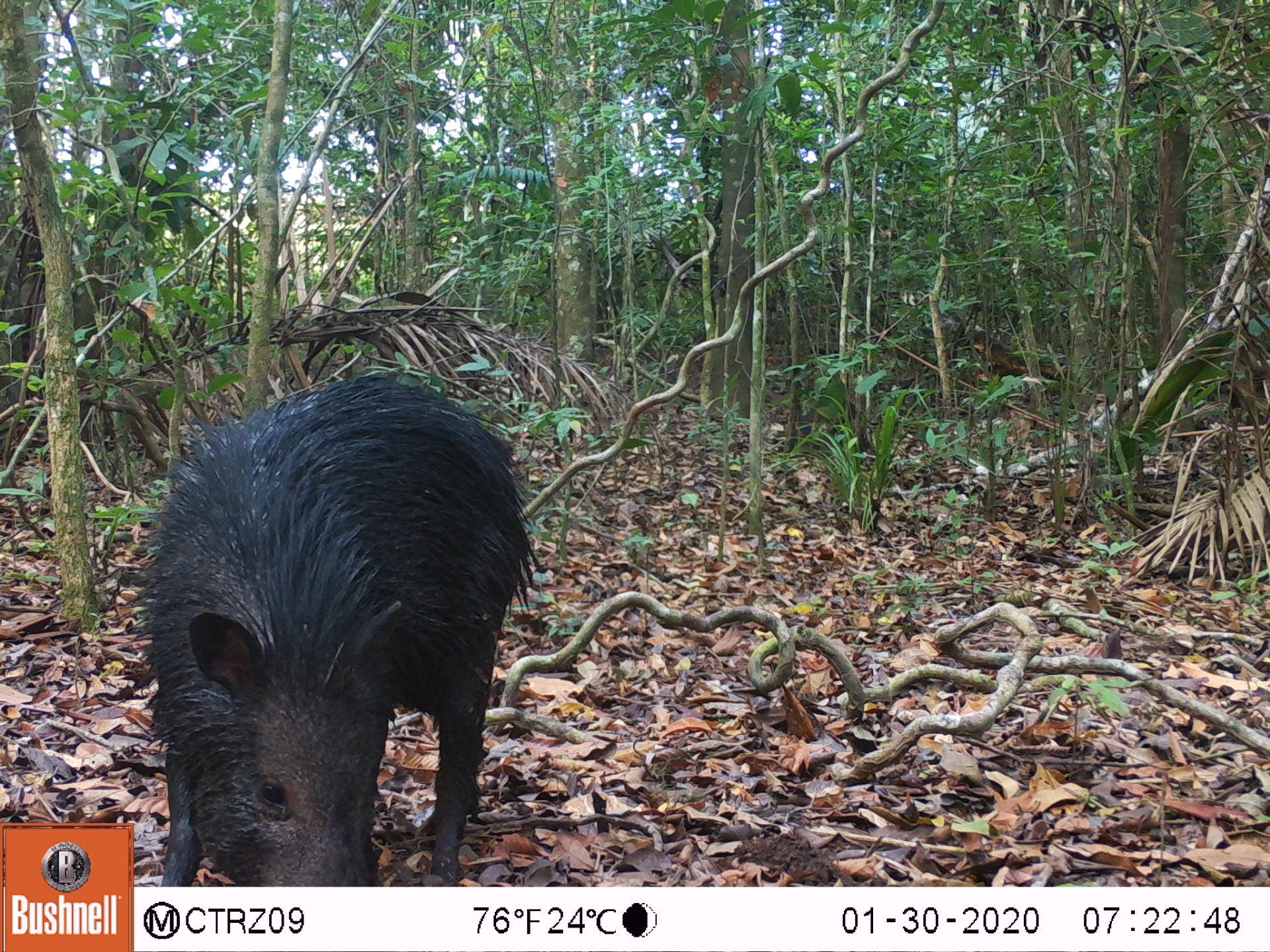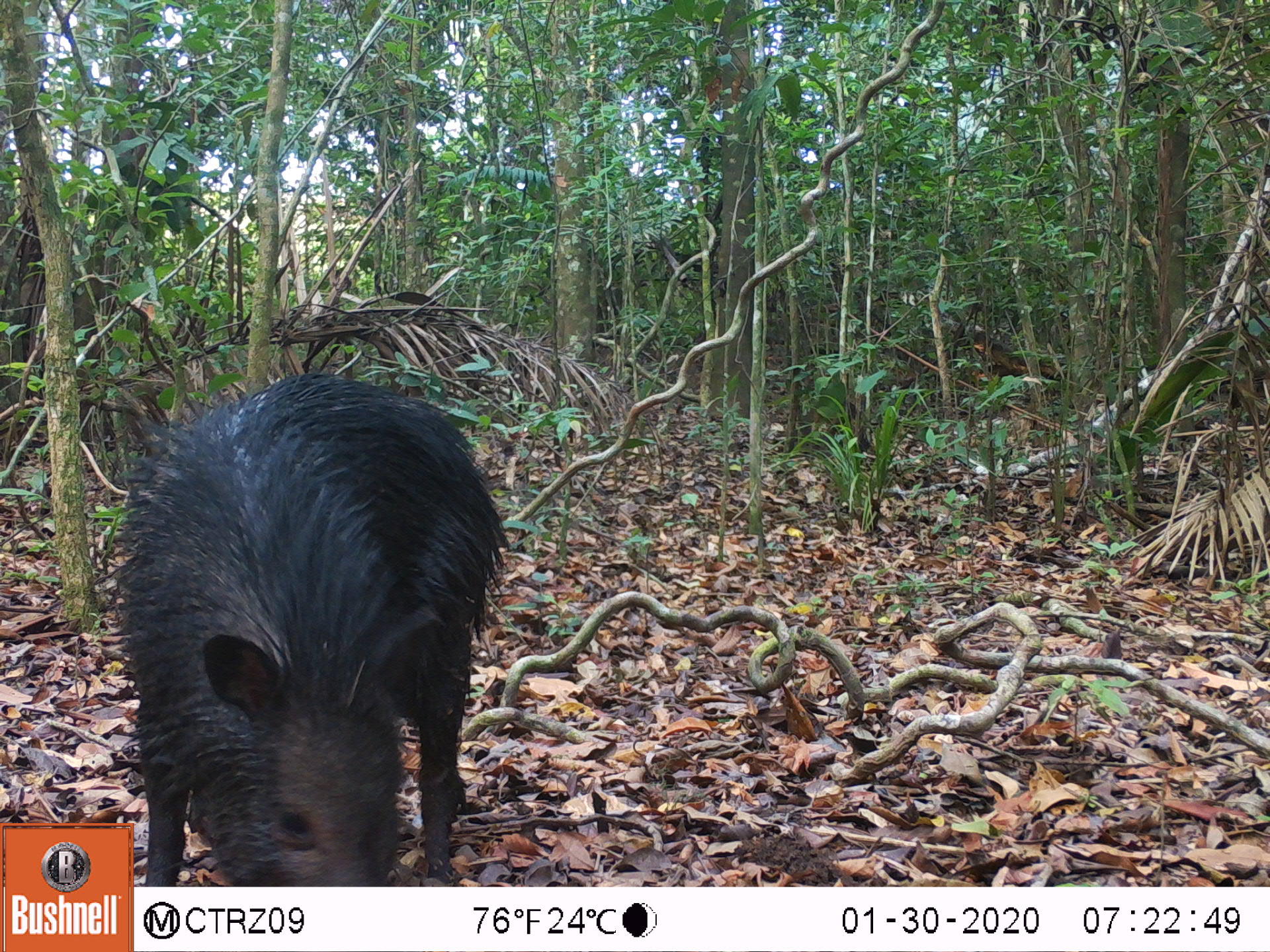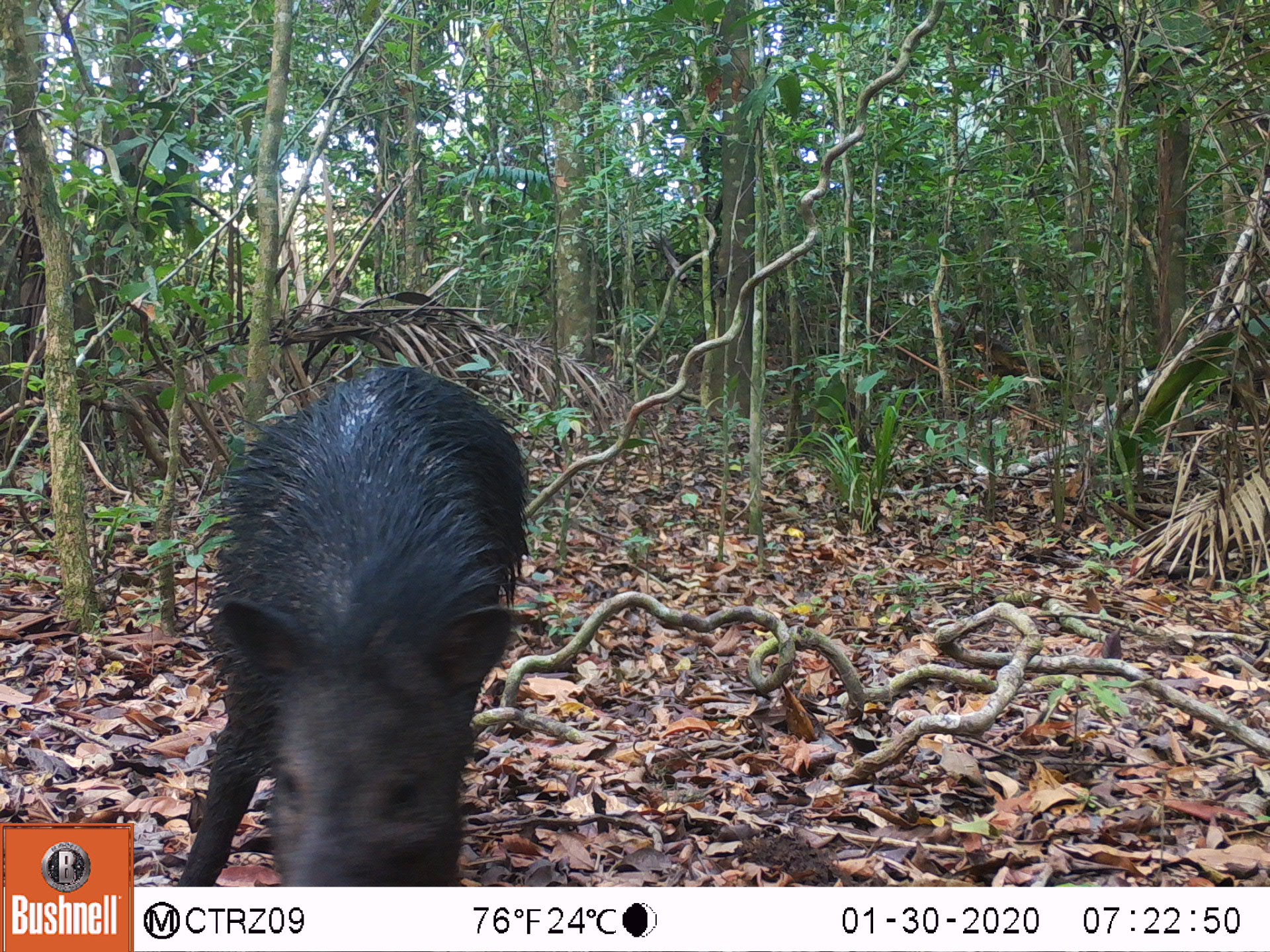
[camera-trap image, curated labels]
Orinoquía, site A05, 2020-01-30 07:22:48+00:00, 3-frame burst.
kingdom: Animalia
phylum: Chordata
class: Mammalia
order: Artiodactyla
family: Tayassuidae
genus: Pecari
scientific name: Pecari tajacu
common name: collared peccary